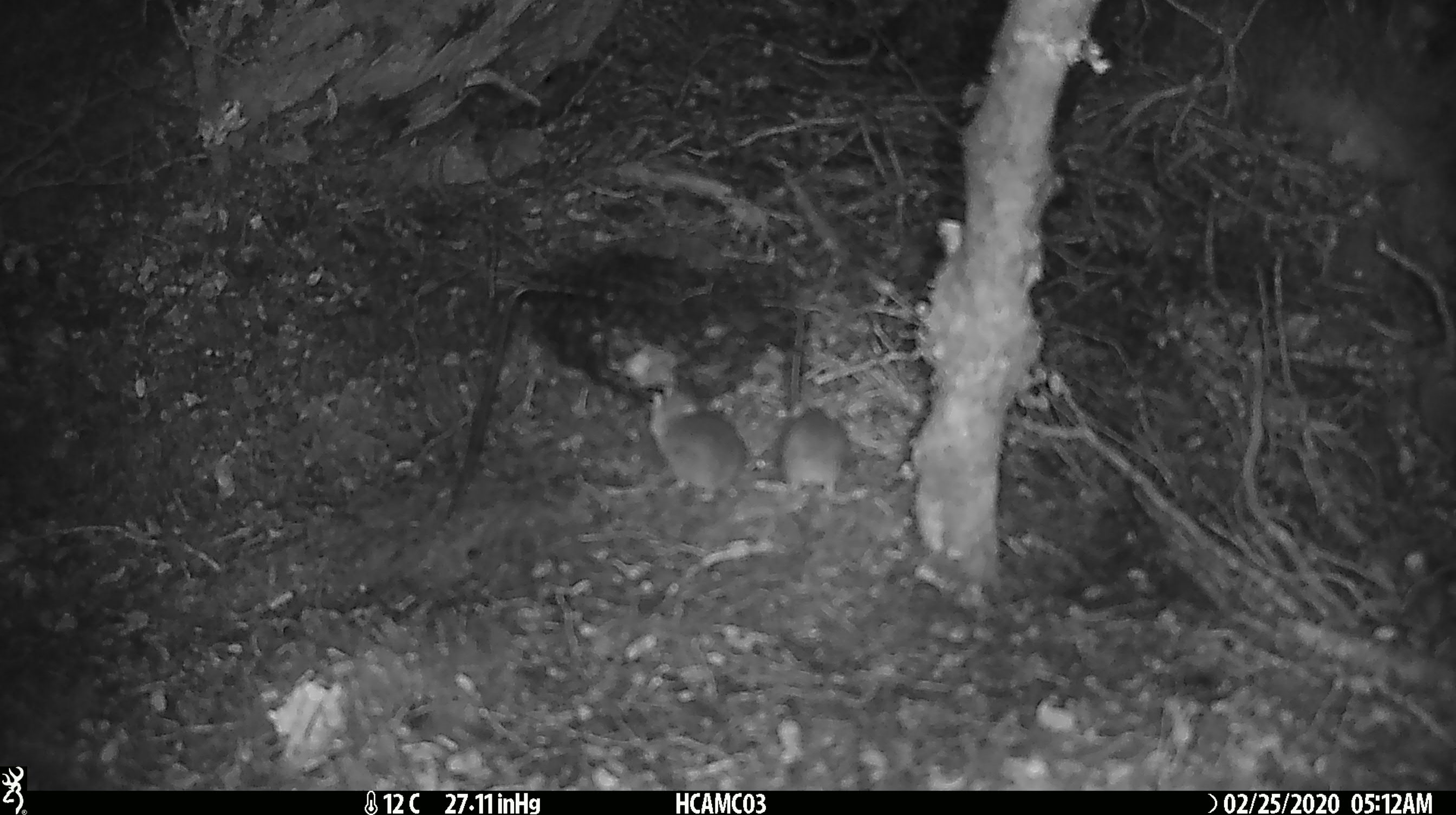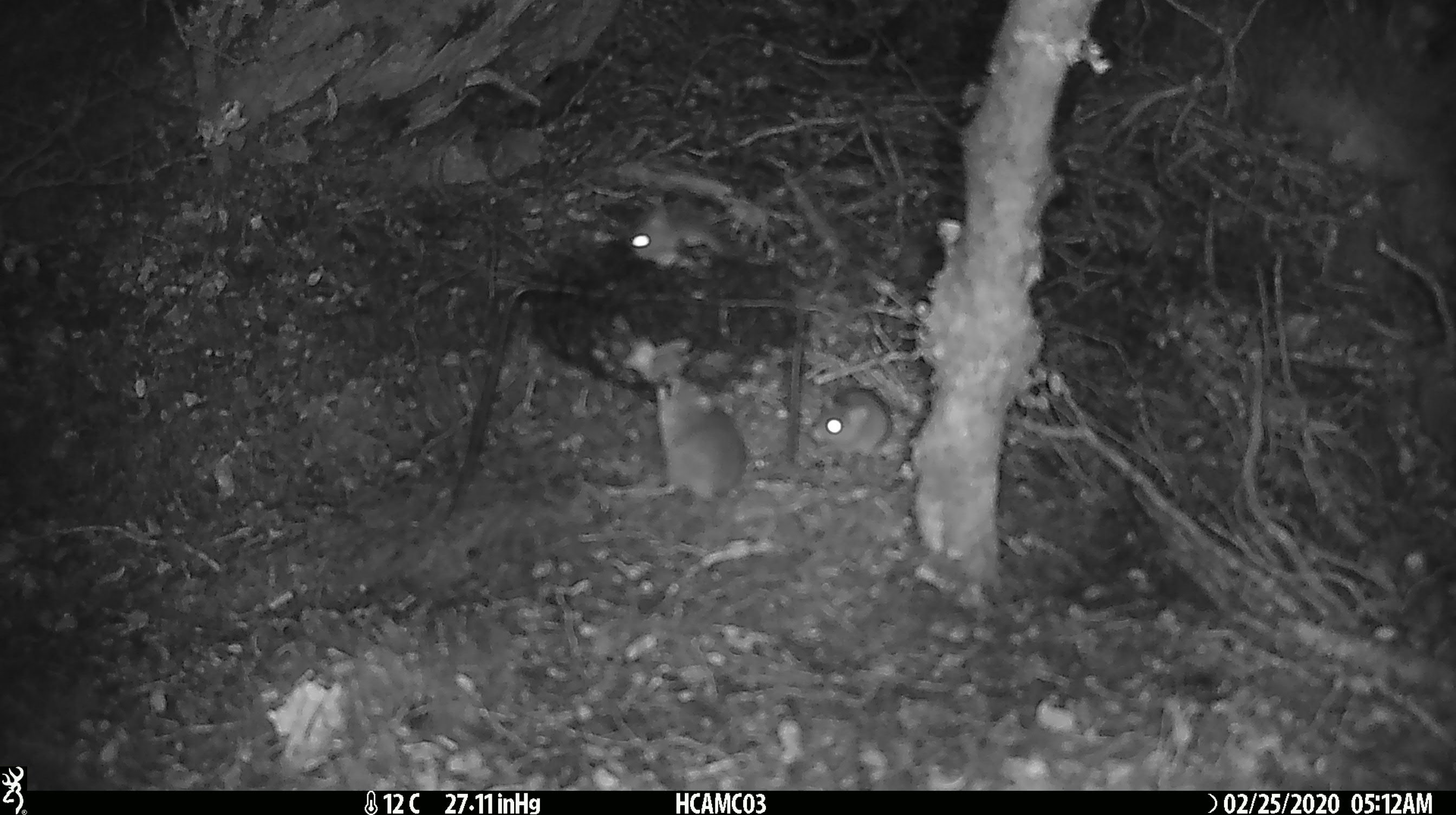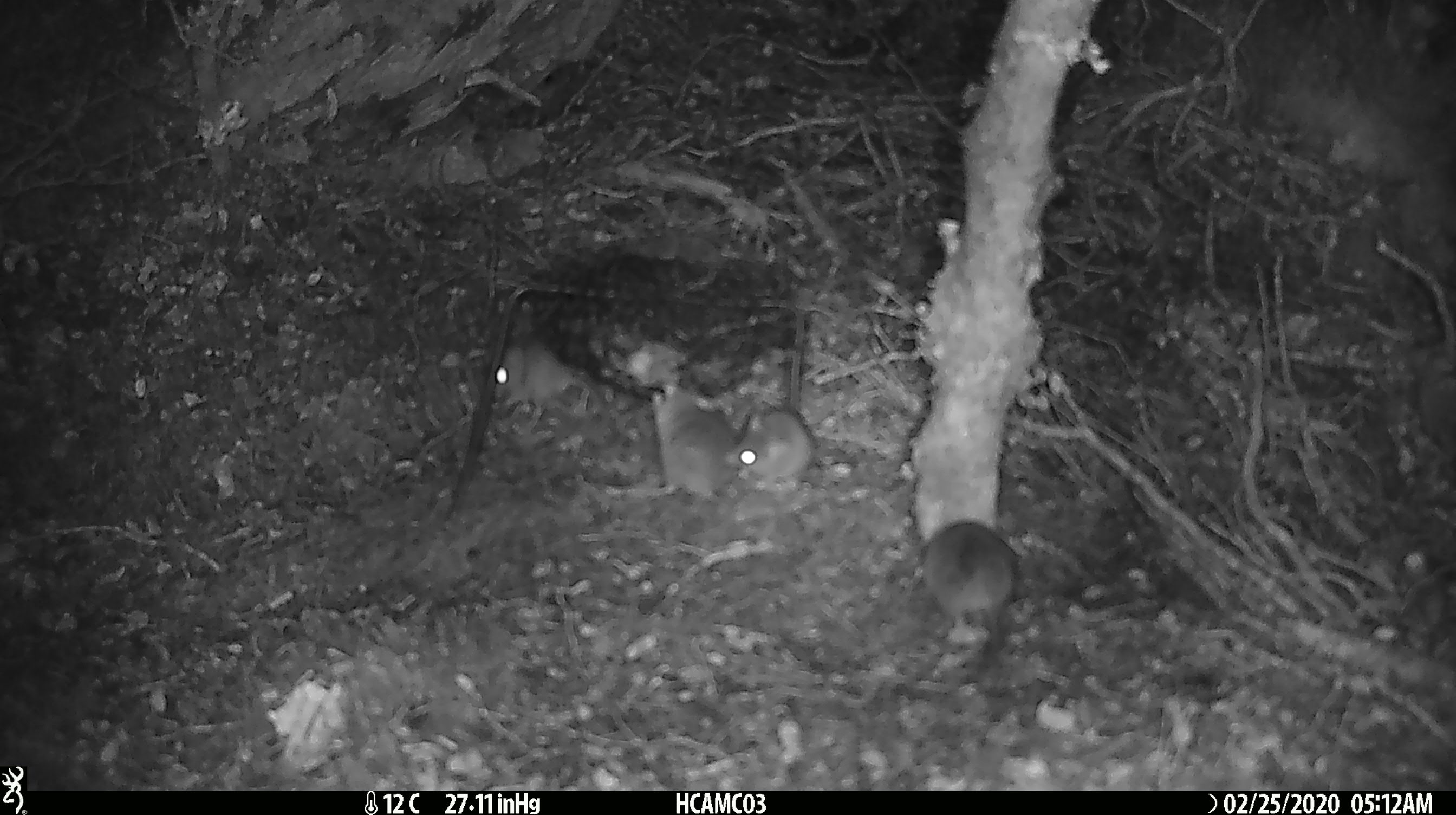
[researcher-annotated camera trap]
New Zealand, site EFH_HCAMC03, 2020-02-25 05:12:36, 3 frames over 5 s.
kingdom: Animalia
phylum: Chordata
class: Mammalia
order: Rodentia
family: Muridae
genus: Mus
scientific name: Mus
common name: mouse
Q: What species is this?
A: Mouse (Mus).